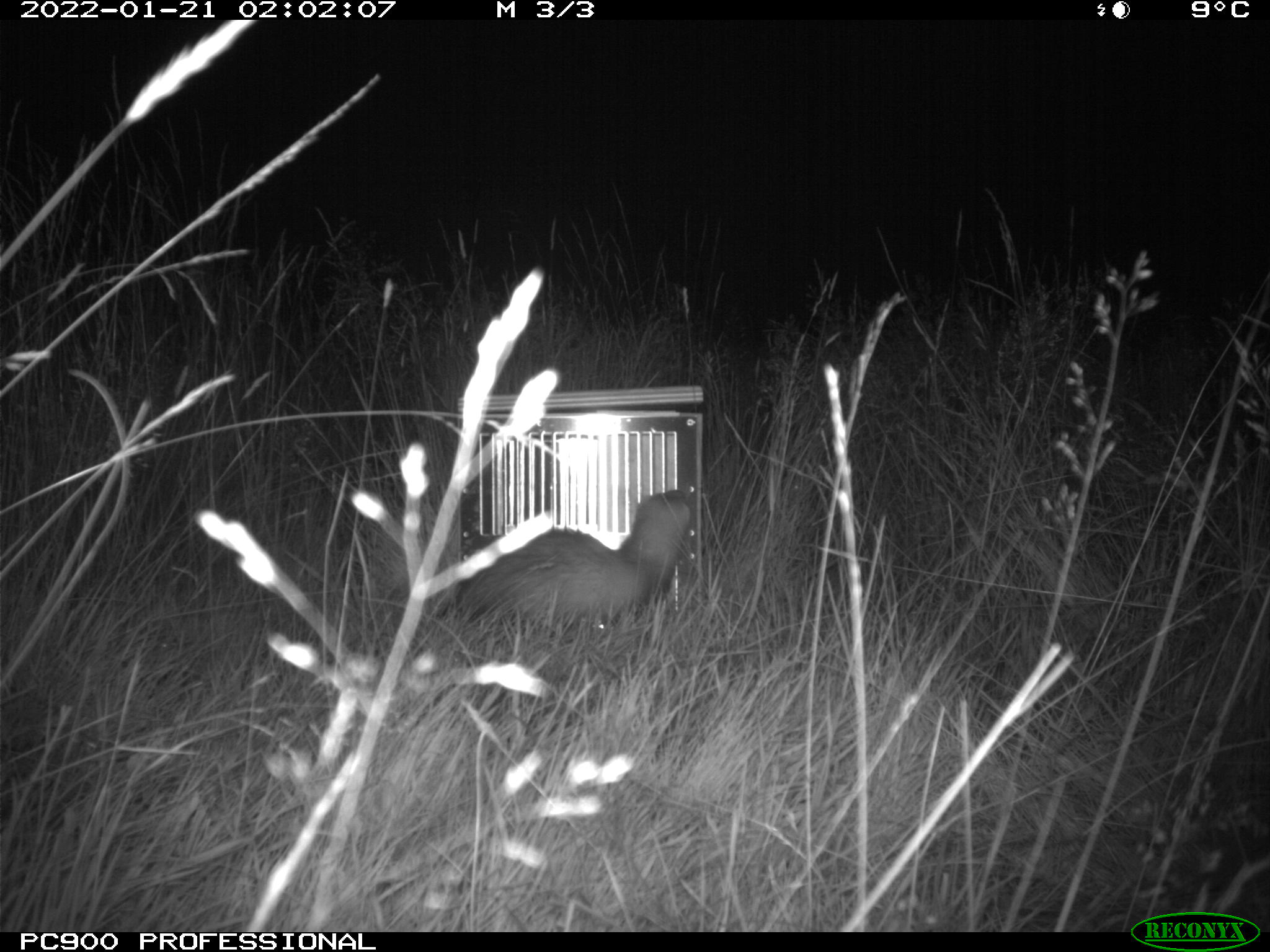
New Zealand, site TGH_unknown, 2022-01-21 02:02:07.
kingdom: Animalia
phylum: Chordata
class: Mammalia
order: Carnivora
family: Mustelidae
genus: Mustela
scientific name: Mustela furo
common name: ferret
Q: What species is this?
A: Ferret (Mustela furo).